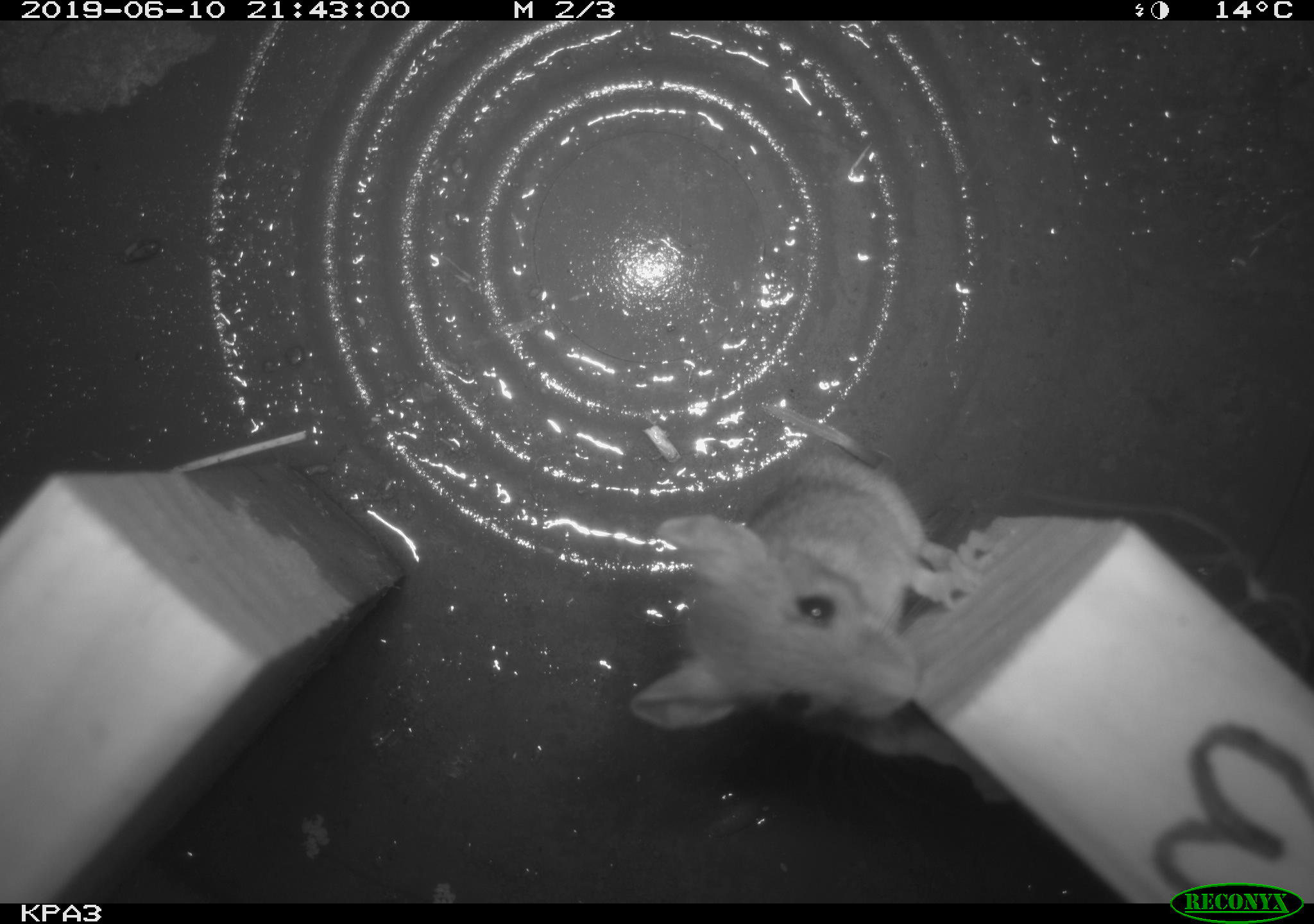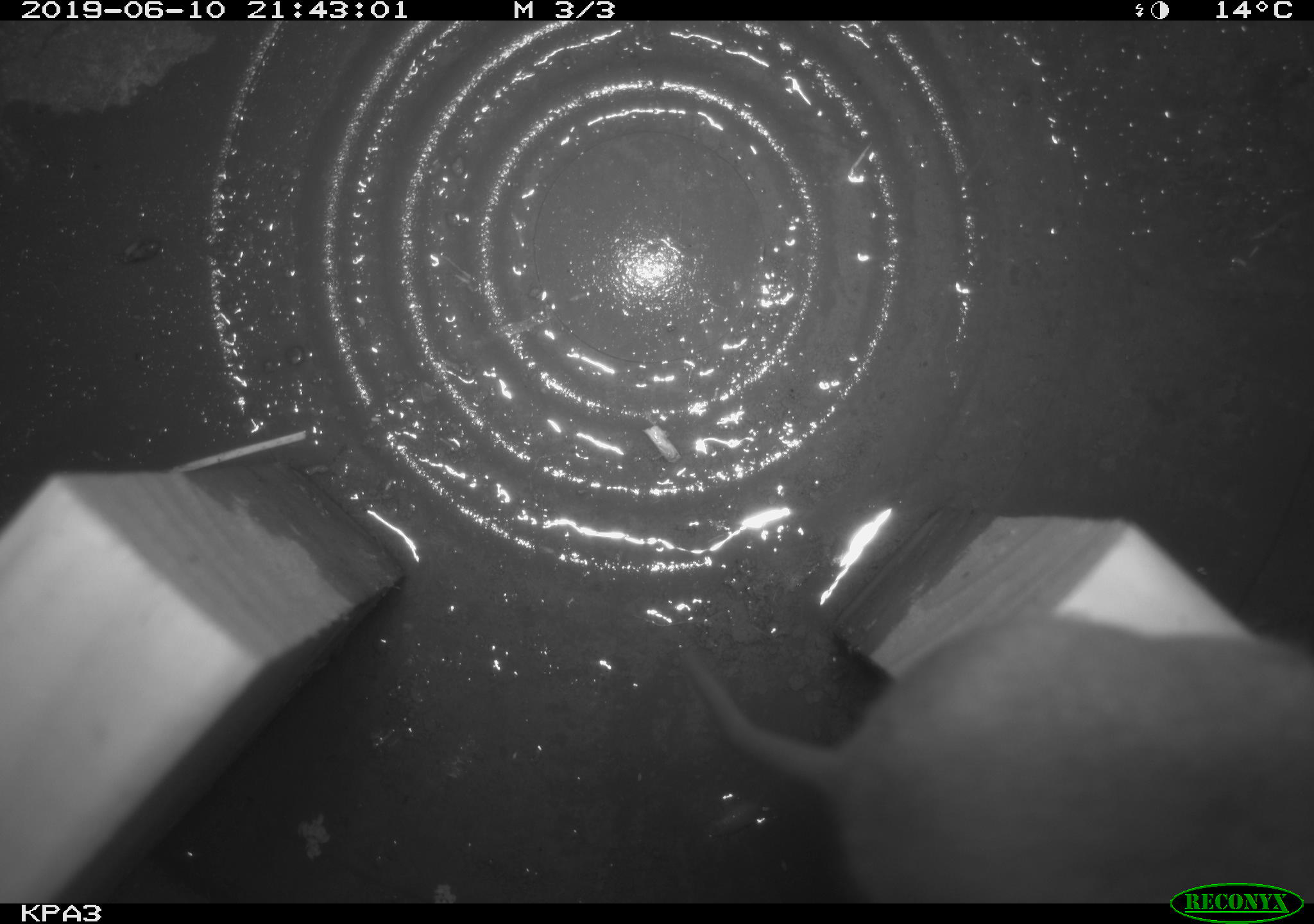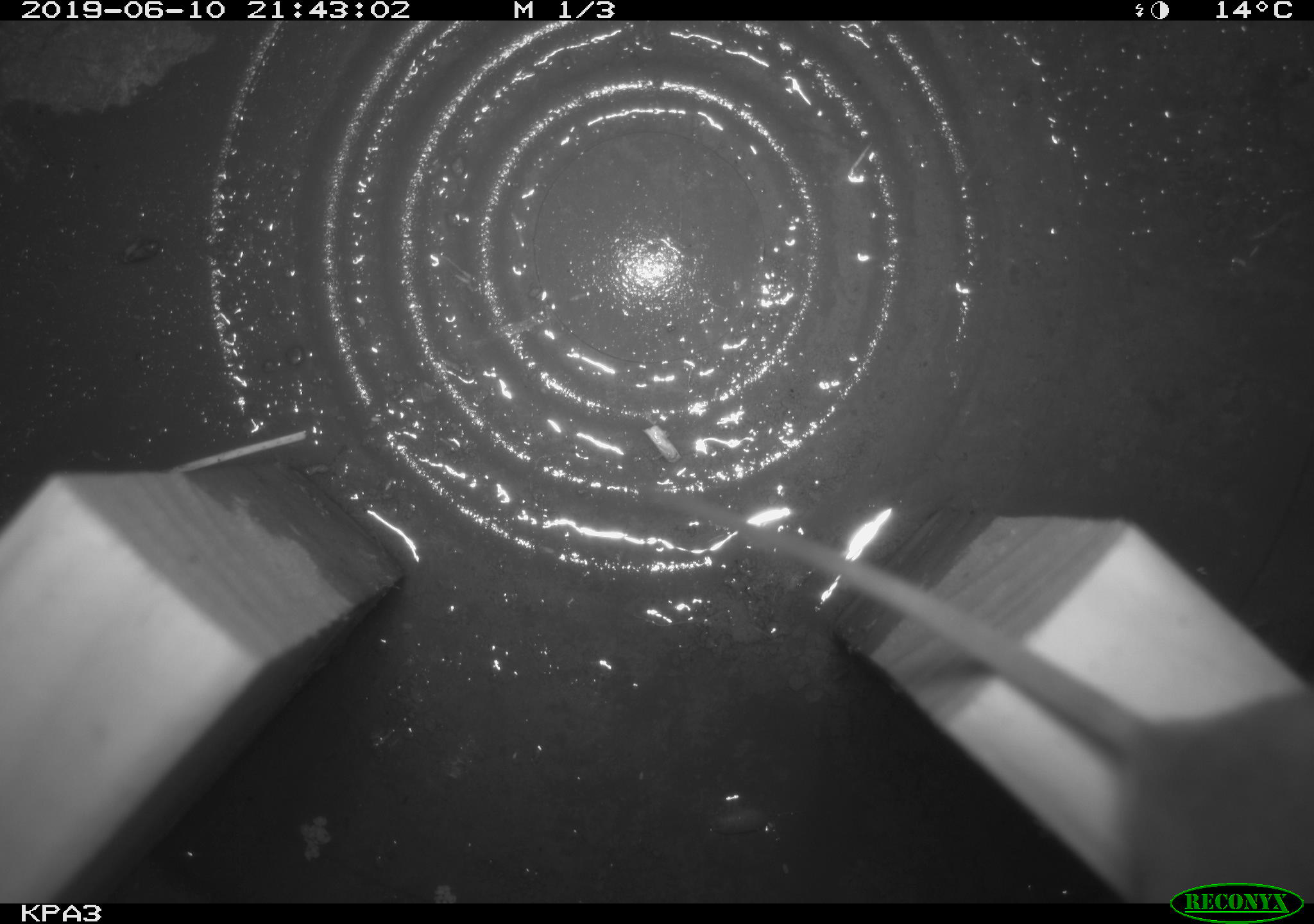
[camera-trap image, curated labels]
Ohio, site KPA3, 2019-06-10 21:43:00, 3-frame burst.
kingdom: Animalia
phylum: Chordata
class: Mammalia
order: Rodentia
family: Cricetidae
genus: Peromyscus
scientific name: Peromyscus leucopus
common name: white-footed mouse